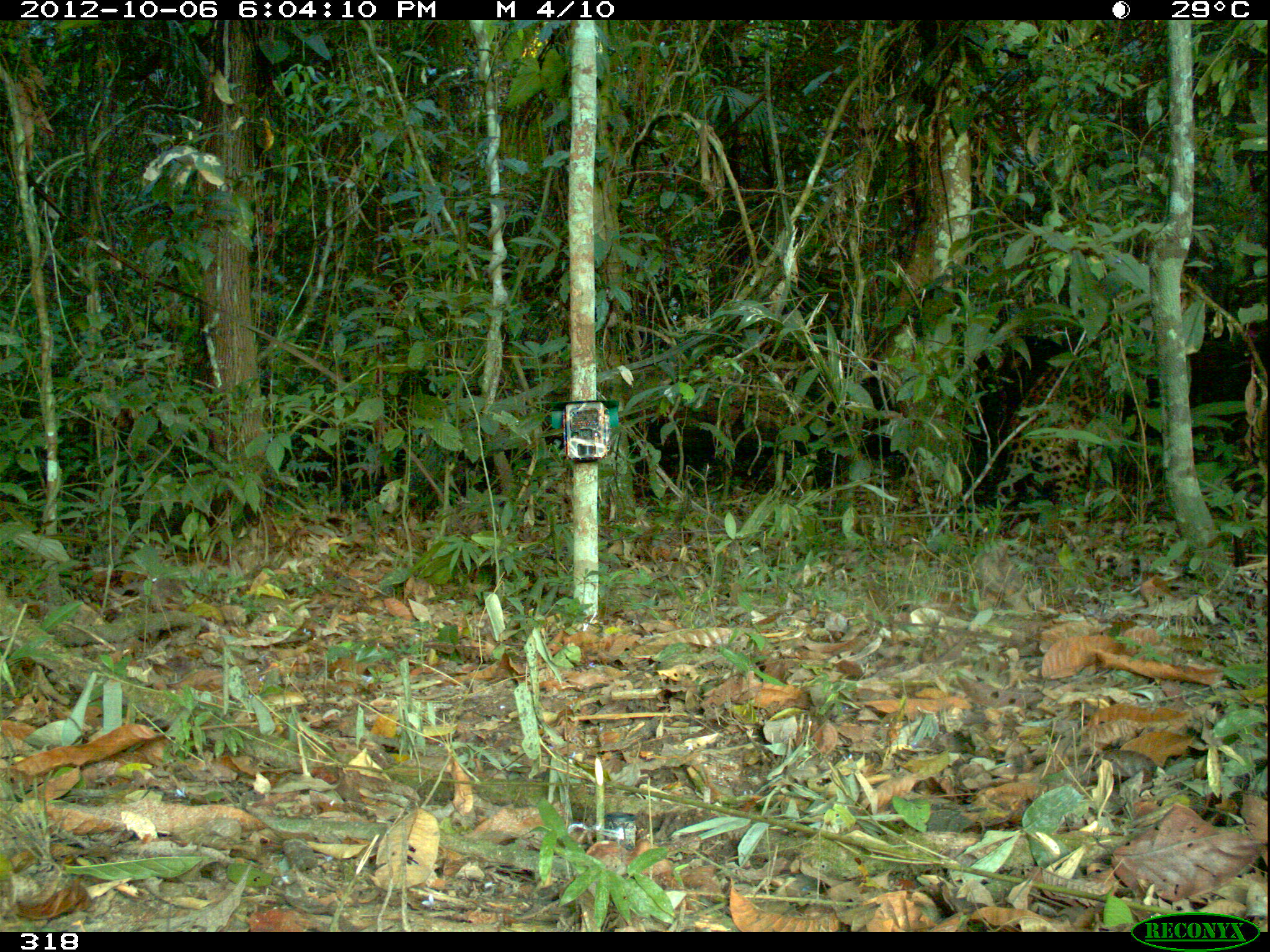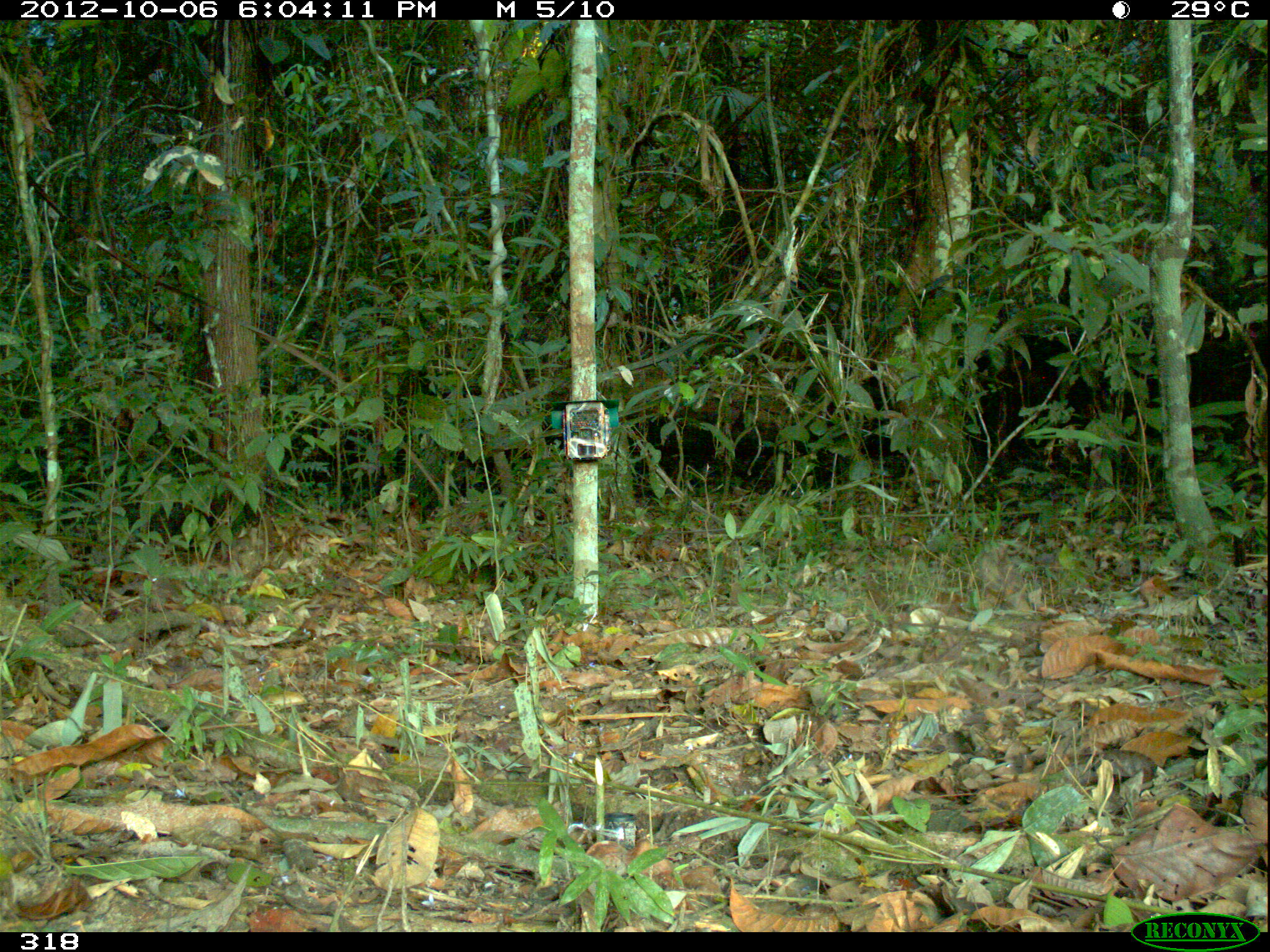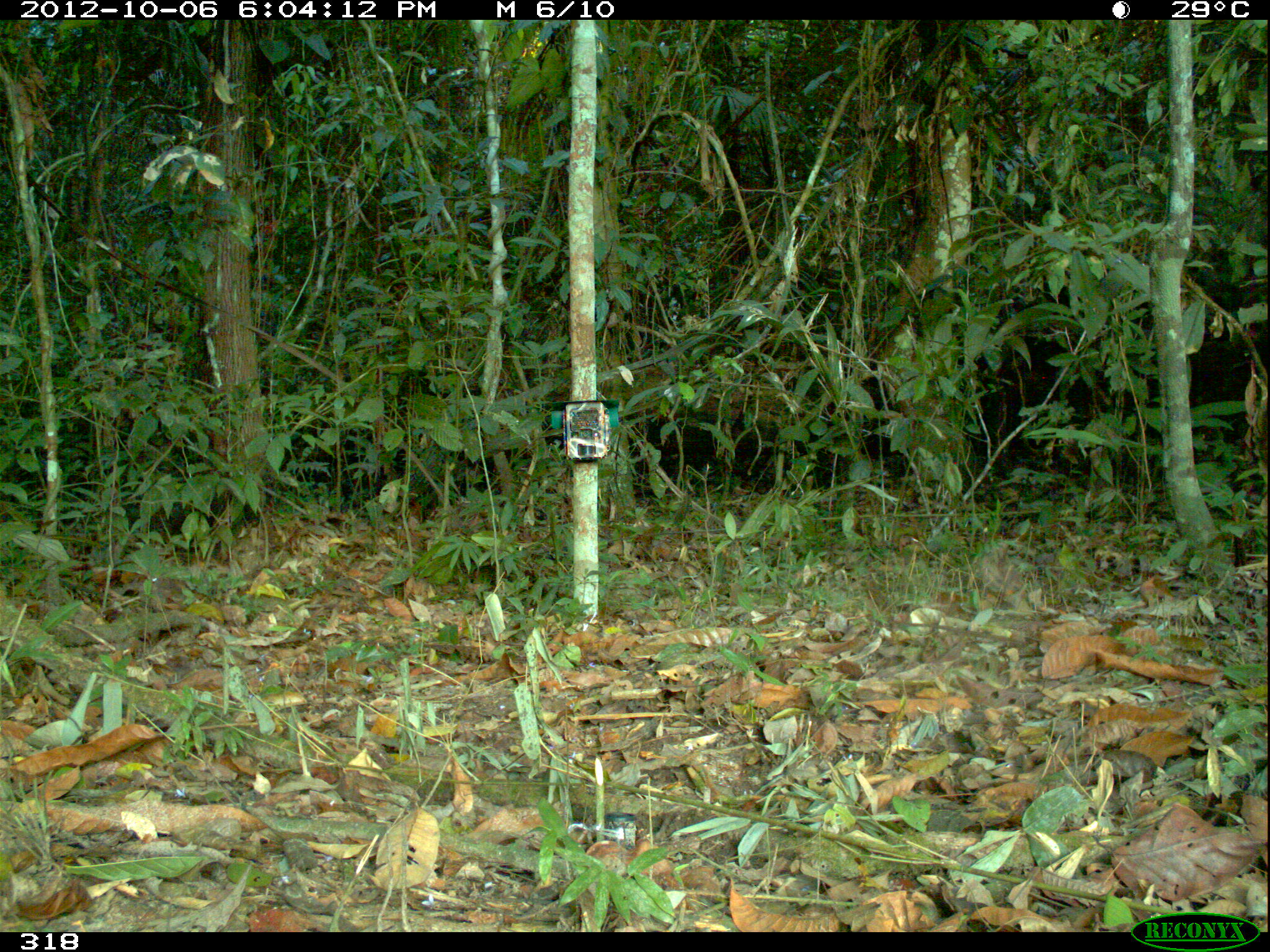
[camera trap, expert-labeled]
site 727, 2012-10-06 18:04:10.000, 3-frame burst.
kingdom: Animalia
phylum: Chordata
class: Mammalia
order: Carnivora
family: Felidae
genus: Panthera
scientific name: Panthera onca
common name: jaguar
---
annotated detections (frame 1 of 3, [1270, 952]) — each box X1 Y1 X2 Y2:
panthera onca: 995 351 1122 513